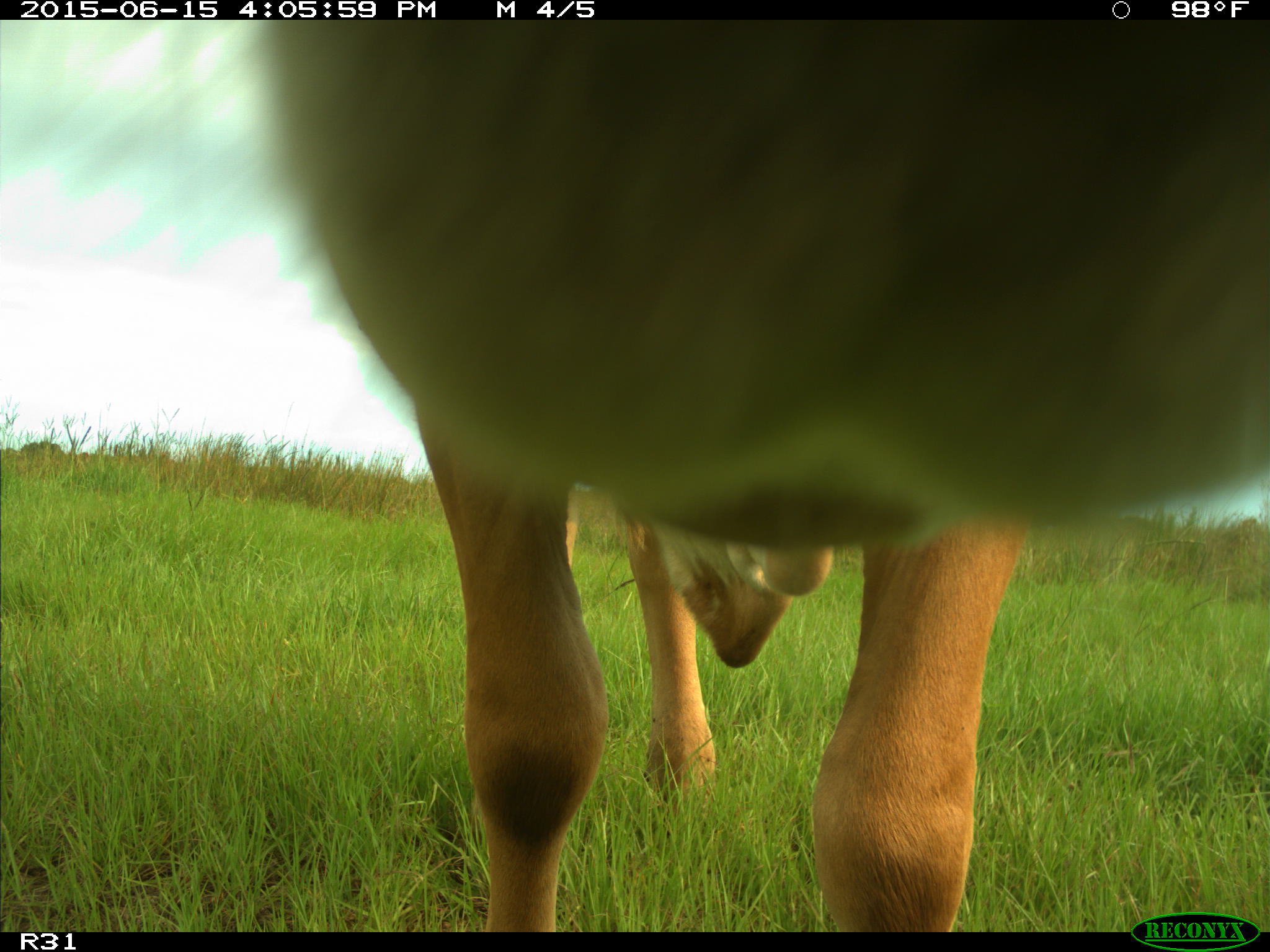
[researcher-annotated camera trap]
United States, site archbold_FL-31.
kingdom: Animalia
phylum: Chordata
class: Mammalia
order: Artiodactyla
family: Bovidae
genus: Bos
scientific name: Bos taurus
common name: domestic cow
Bos taurus (domestic cow).